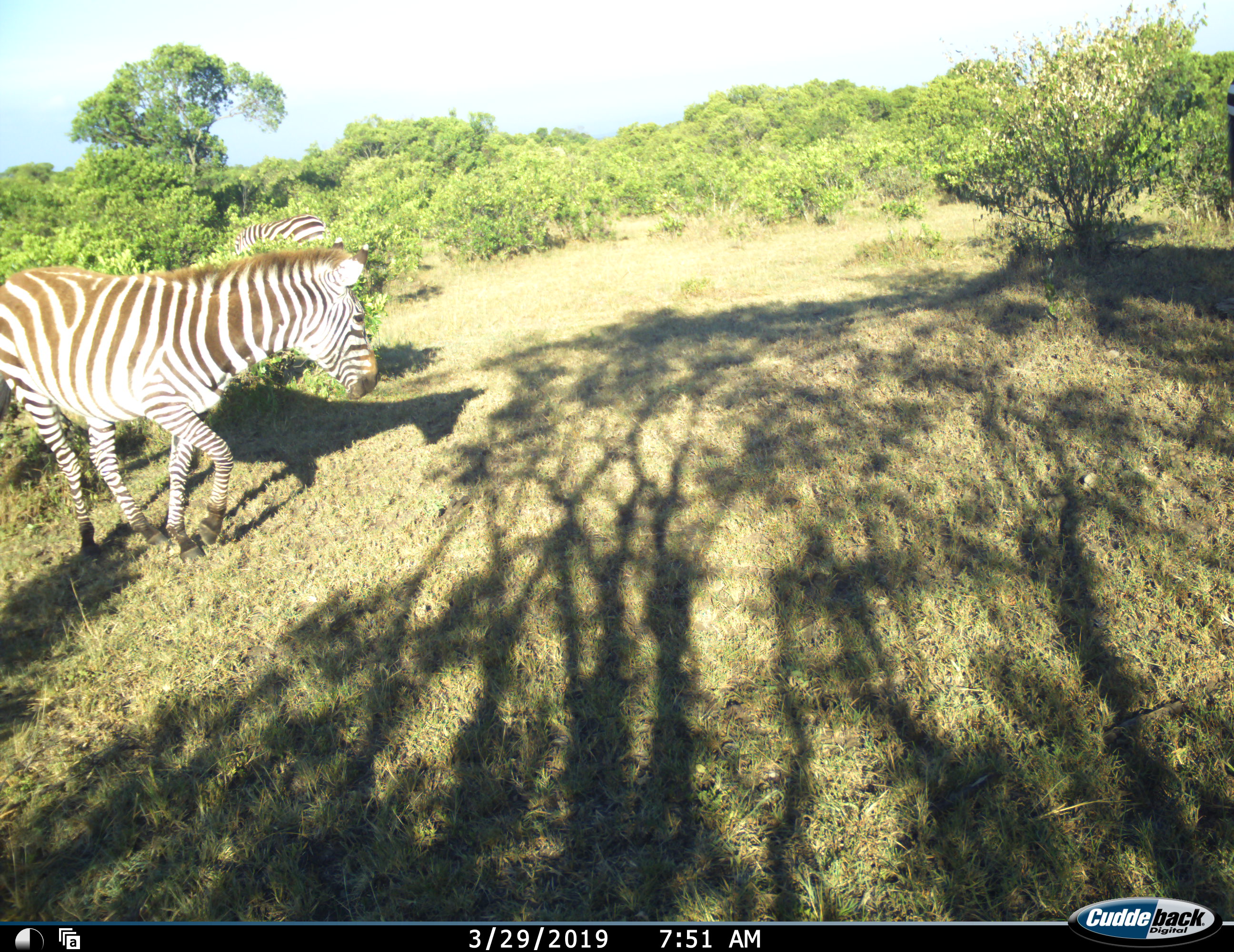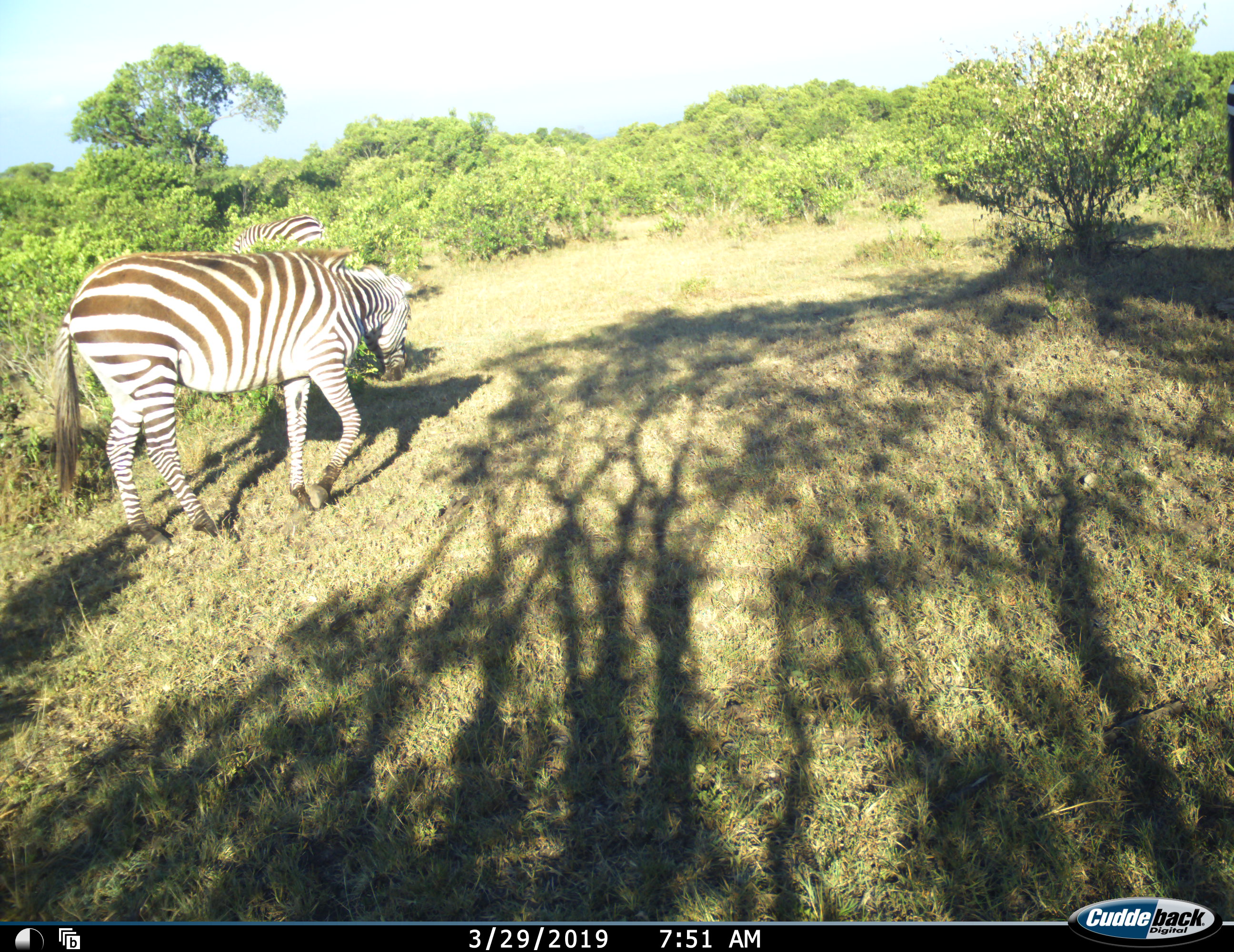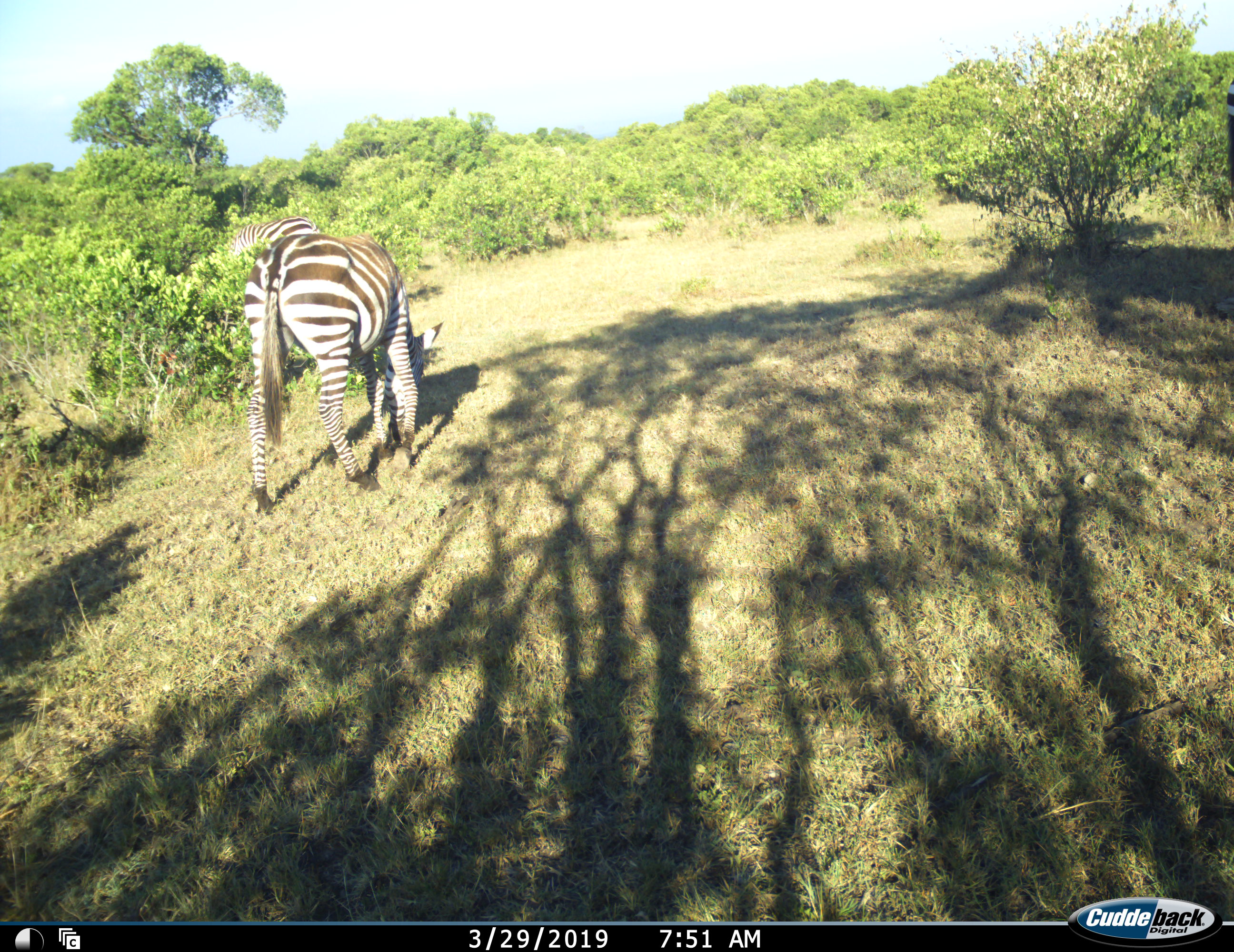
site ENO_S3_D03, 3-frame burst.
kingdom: Animalia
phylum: Chordata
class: Mammalia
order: Perissodactyla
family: Equidae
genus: Equus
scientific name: Equus quagga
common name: plains zebra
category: zebraplains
Zebraplains (plains zebra) (Equus quagga), count 2. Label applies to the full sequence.